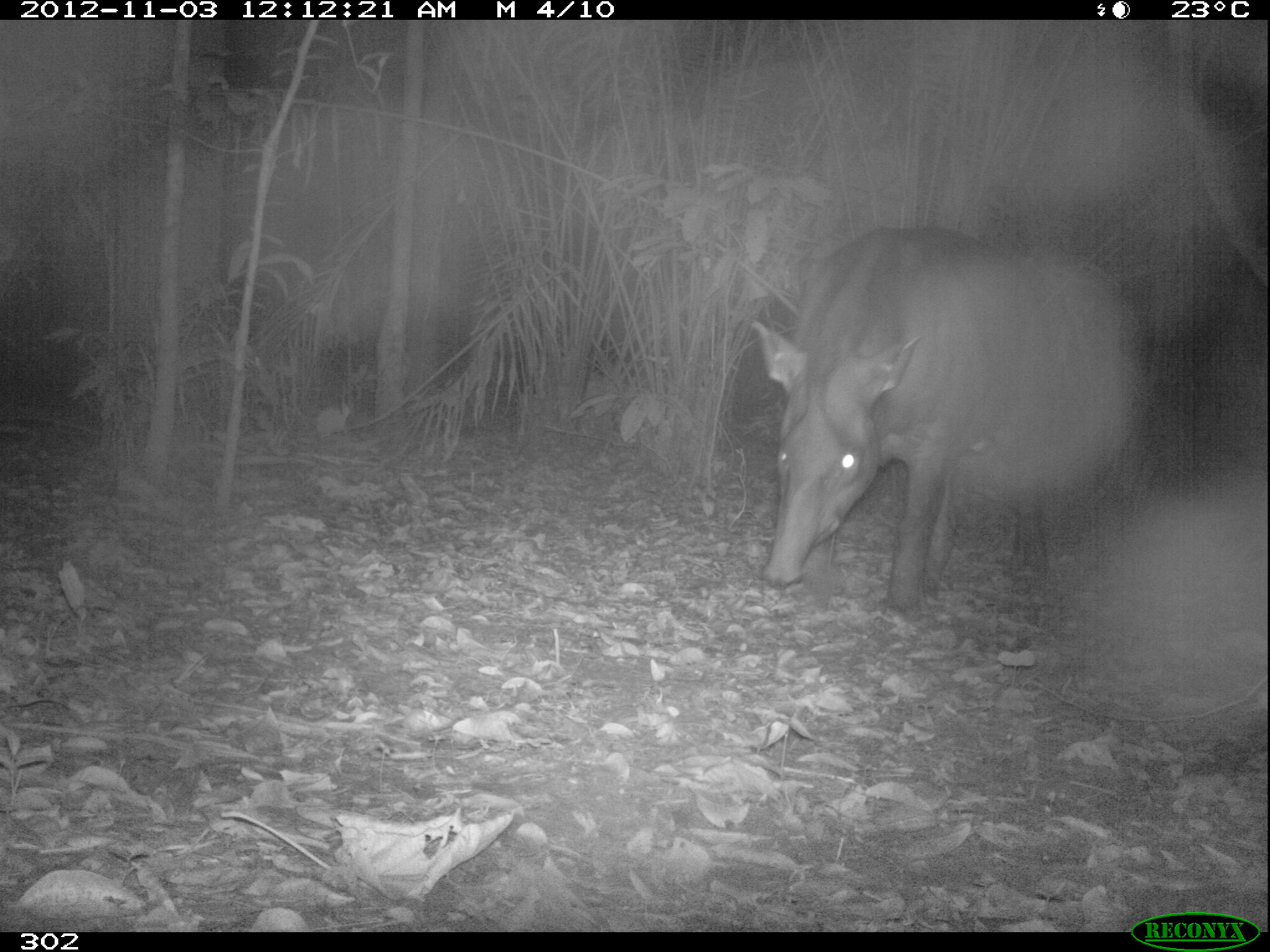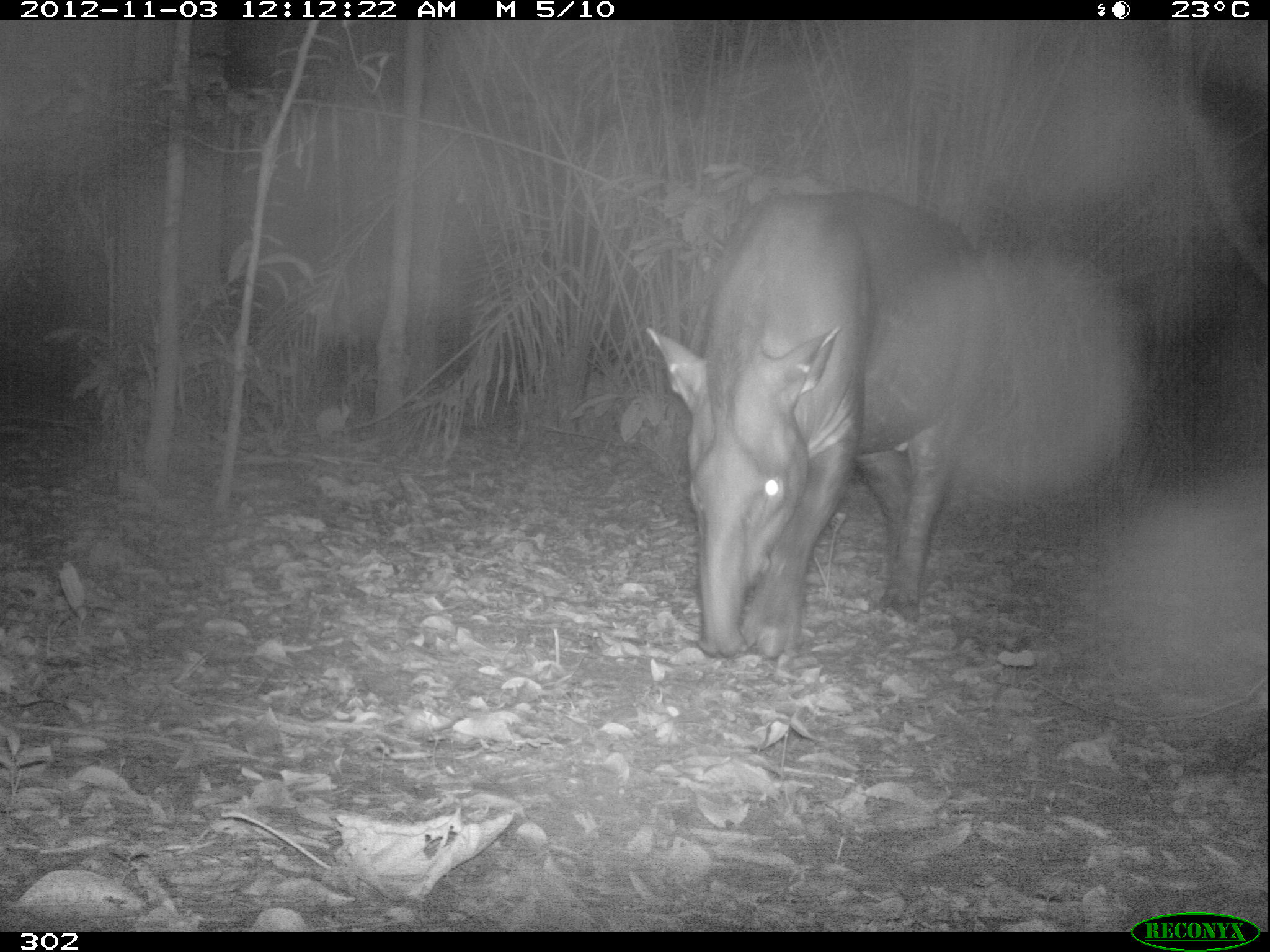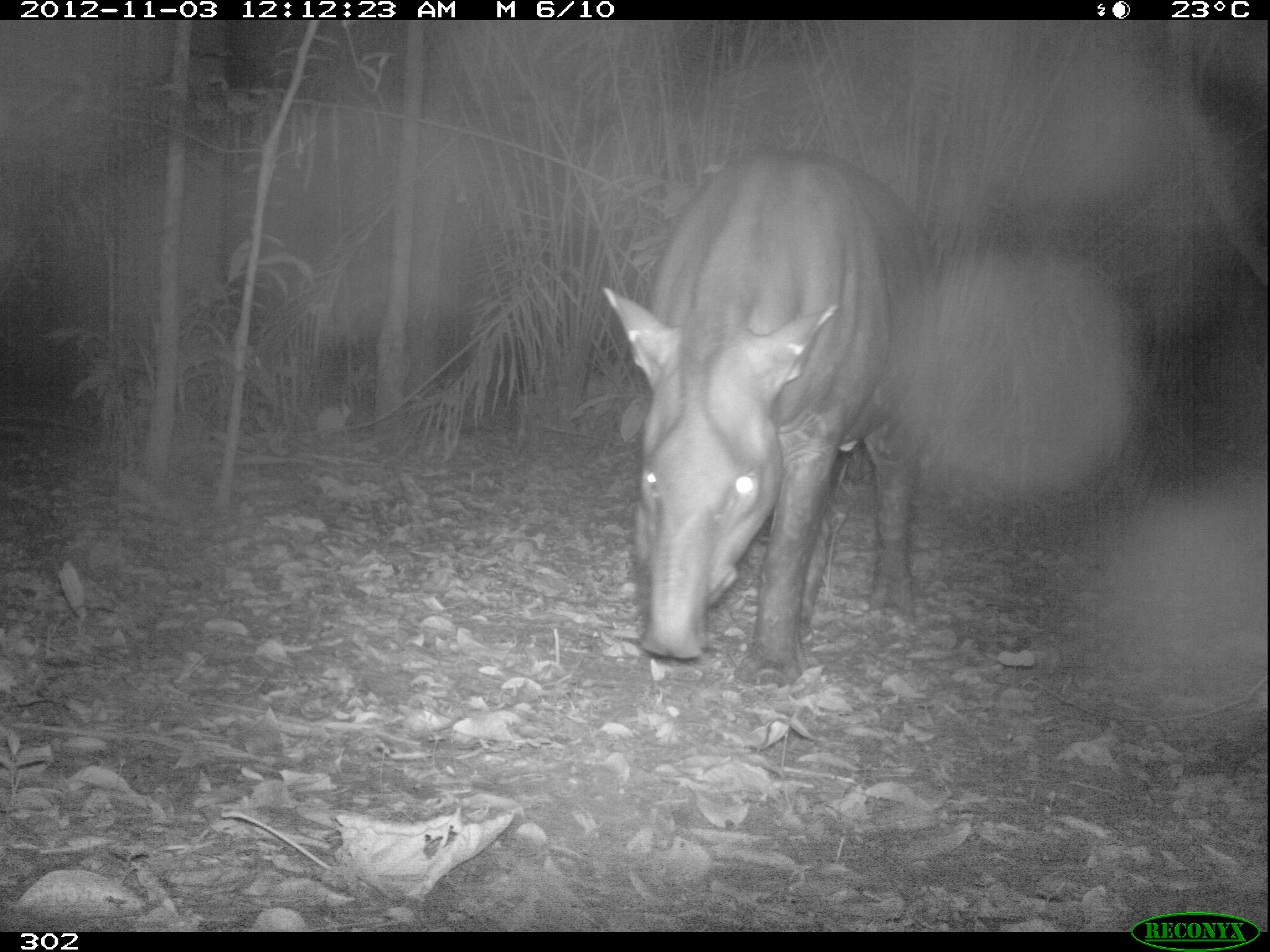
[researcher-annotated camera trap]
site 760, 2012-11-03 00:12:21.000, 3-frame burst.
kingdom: Animalia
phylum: Chordata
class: Mammalia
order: Perissodactyla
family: Tapiridae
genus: Tapirus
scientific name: Tapirus terrestris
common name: south american tapir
Tapirus terrestris (south american tapir).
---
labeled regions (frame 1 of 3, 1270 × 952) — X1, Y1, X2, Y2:
tapirus terrestris: 752, 226, 1143, 610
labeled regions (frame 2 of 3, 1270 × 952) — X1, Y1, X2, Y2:
tapirus terrestris: 647, 187, 999, 659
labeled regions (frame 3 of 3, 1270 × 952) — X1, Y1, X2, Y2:
tapirus terrestris: 597, 144, 941, 690